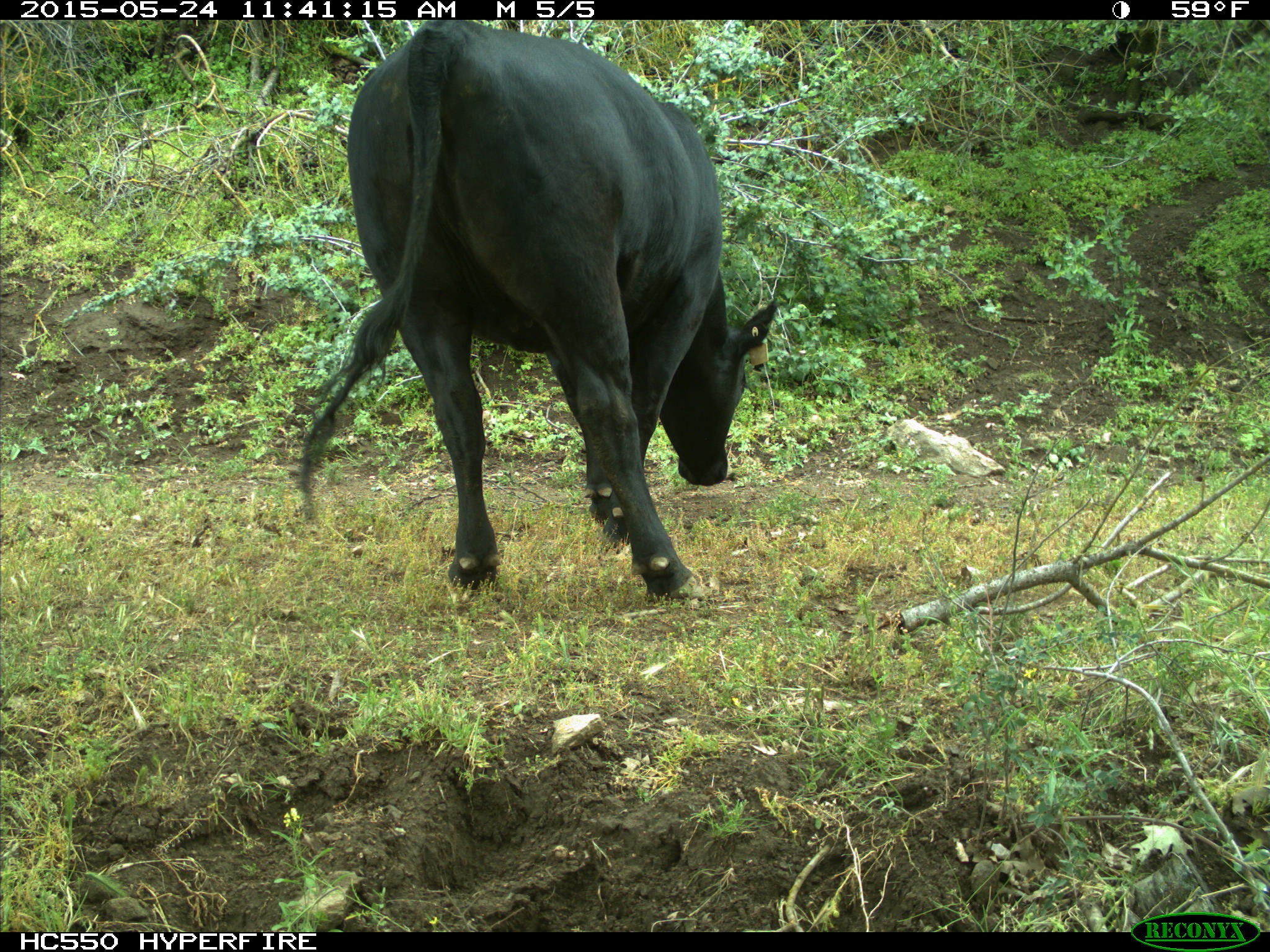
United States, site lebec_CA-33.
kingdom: Animalia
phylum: Chordata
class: Mammalia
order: Artiodactyla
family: Bovidae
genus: Bos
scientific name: Bos taurus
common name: domestic cow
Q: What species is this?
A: Bos taurus (domestic cow).